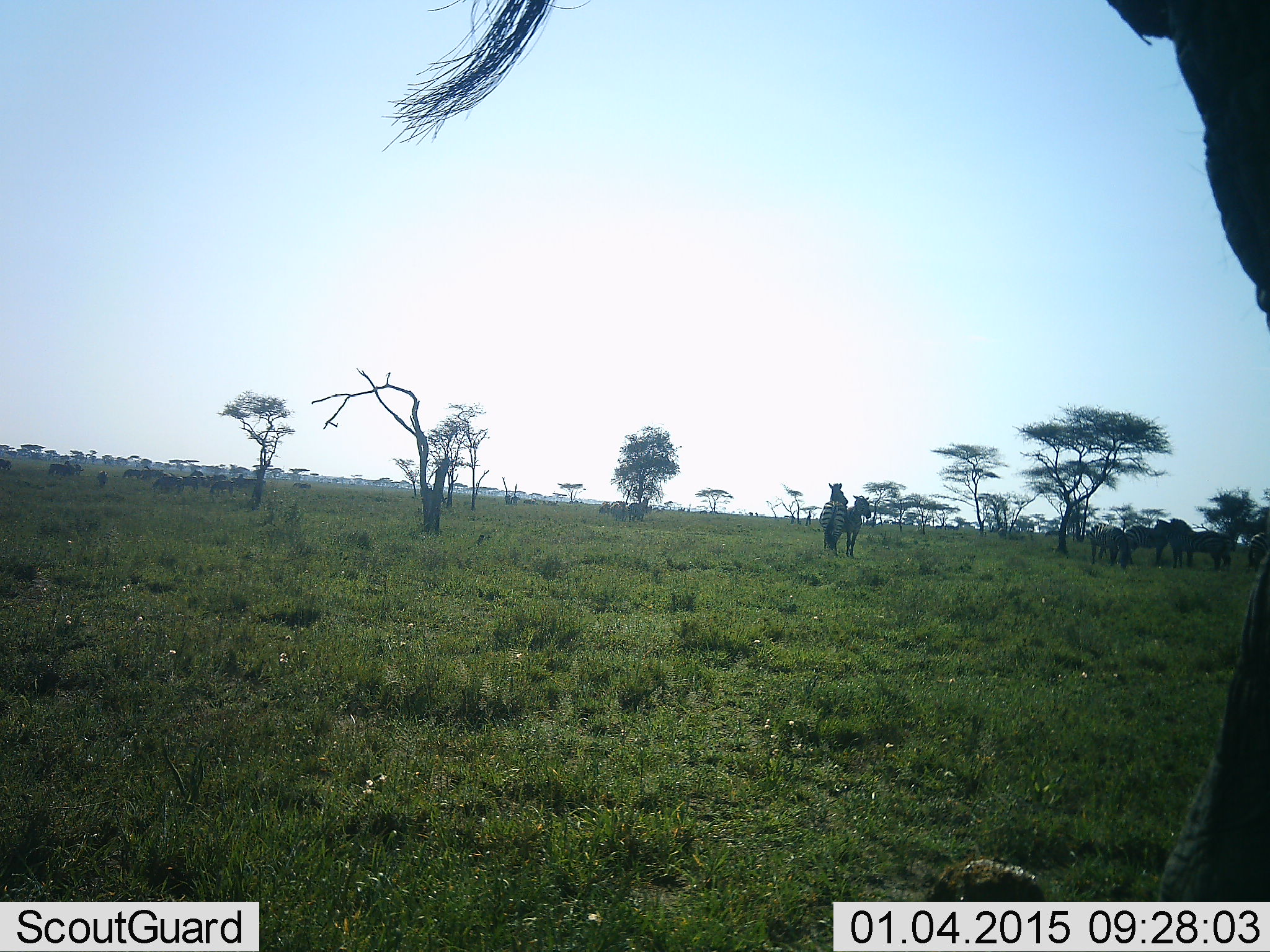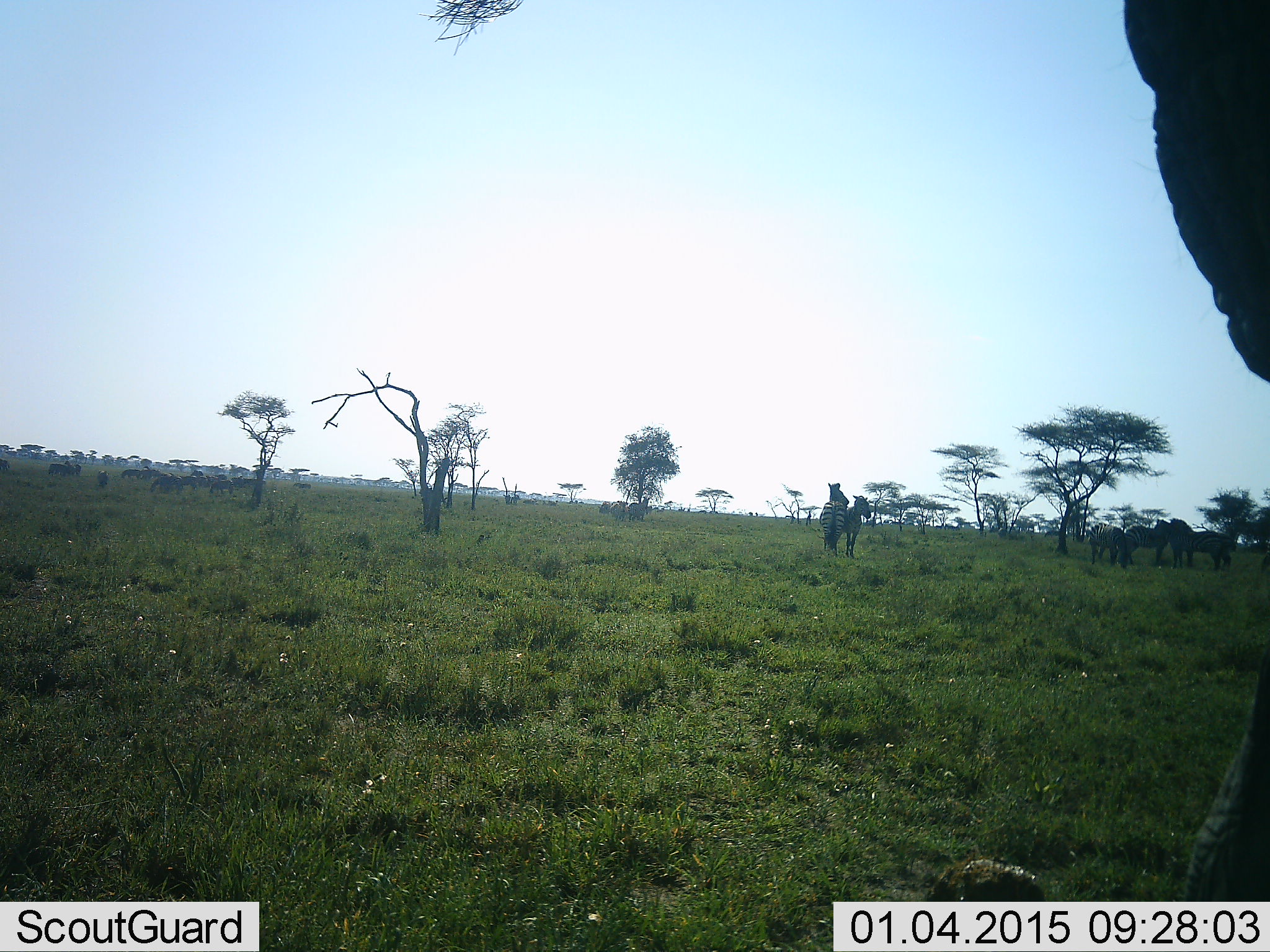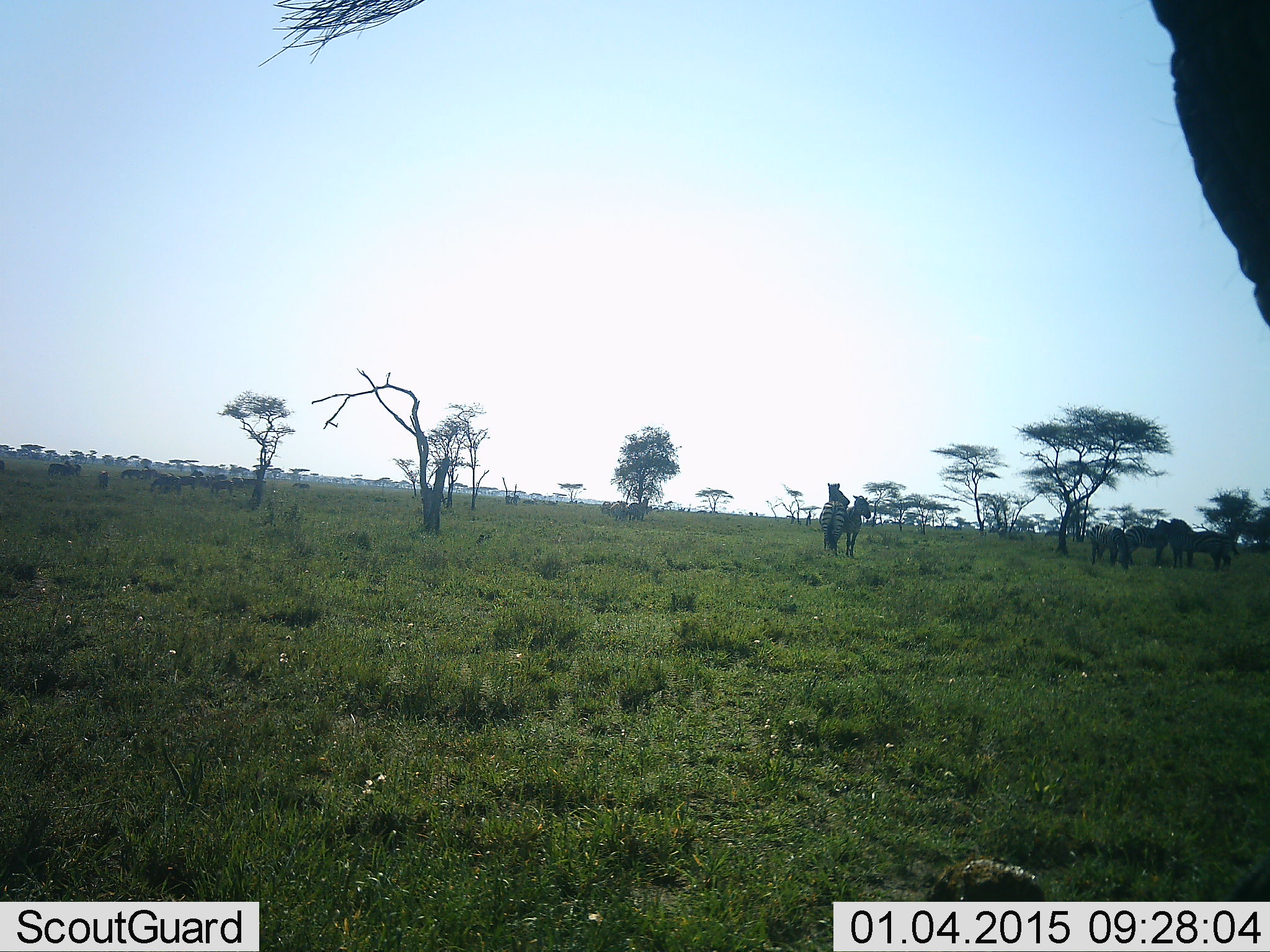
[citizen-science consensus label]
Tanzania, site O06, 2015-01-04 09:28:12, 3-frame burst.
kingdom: Animalia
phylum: Chordata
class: Mammalia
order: Perissodactyla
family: Equidae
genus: Equus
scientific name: Equus quagga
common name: plains zebra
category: zebra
Zebra (plains zebra) (Equus quagga), count 6. Behavior (volunteer vote fractions): standing 94%, resting 6%, moving 0%, interacting 19%. Young present (vote fraction): 12%. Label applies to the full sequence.